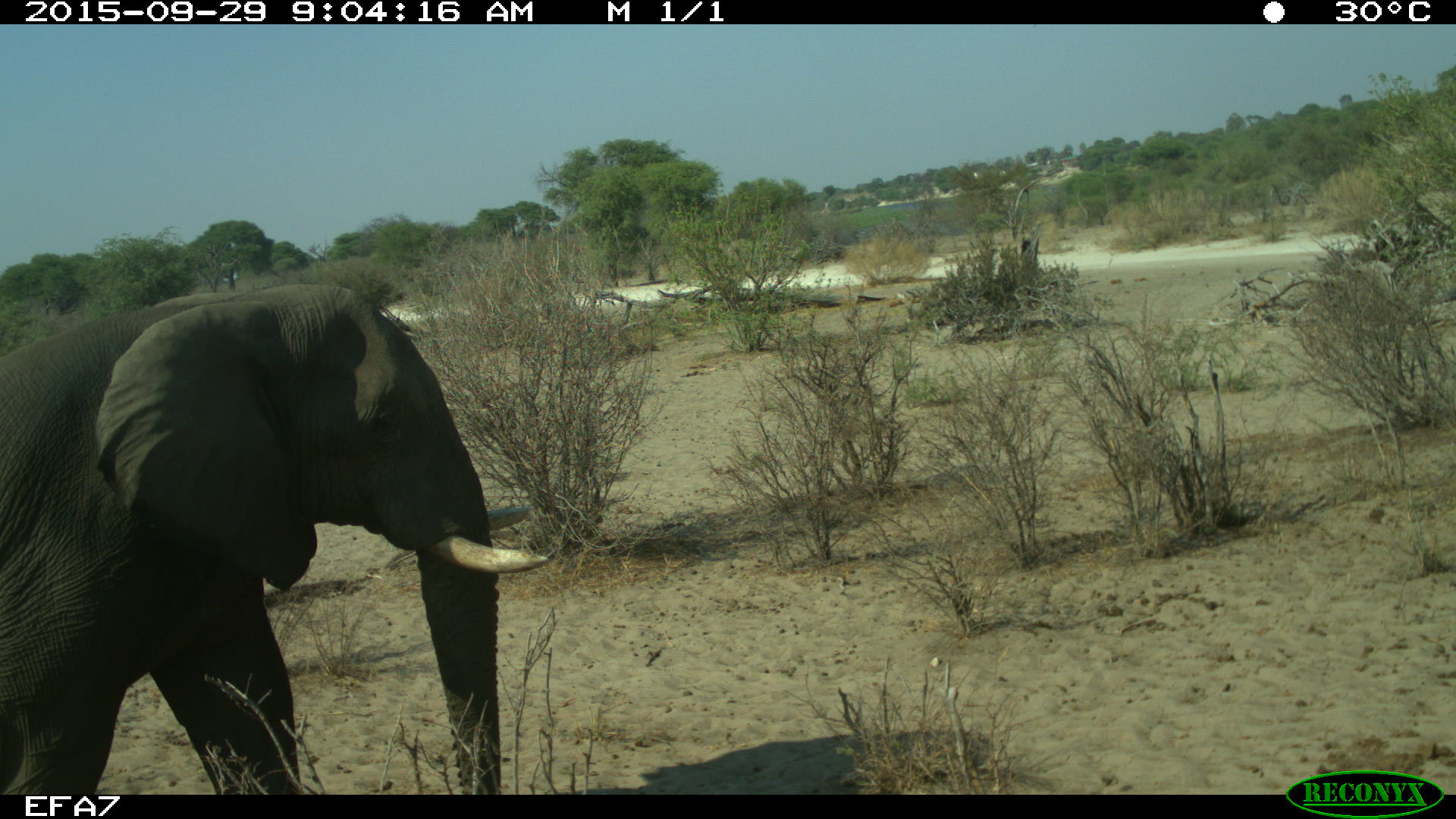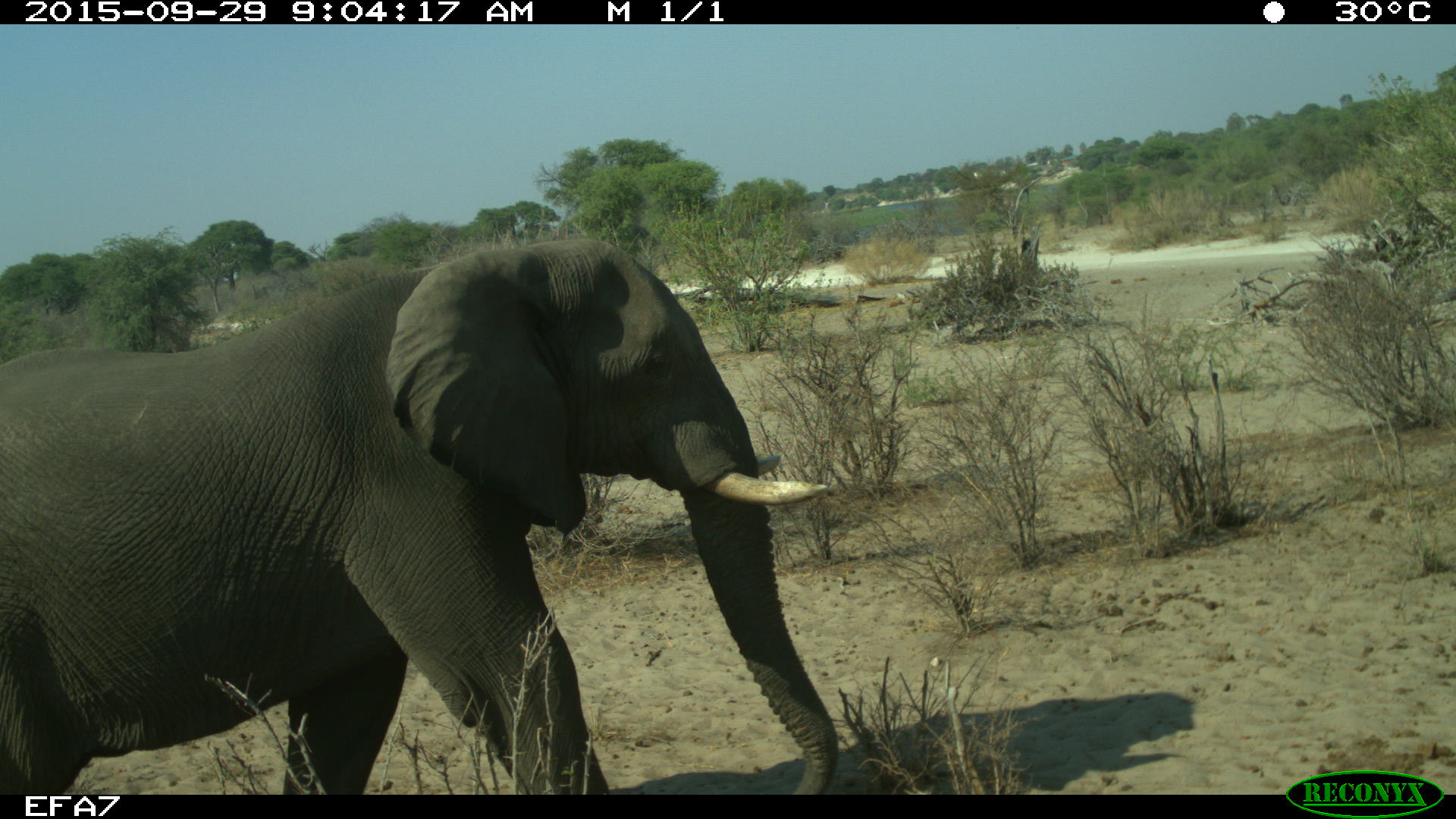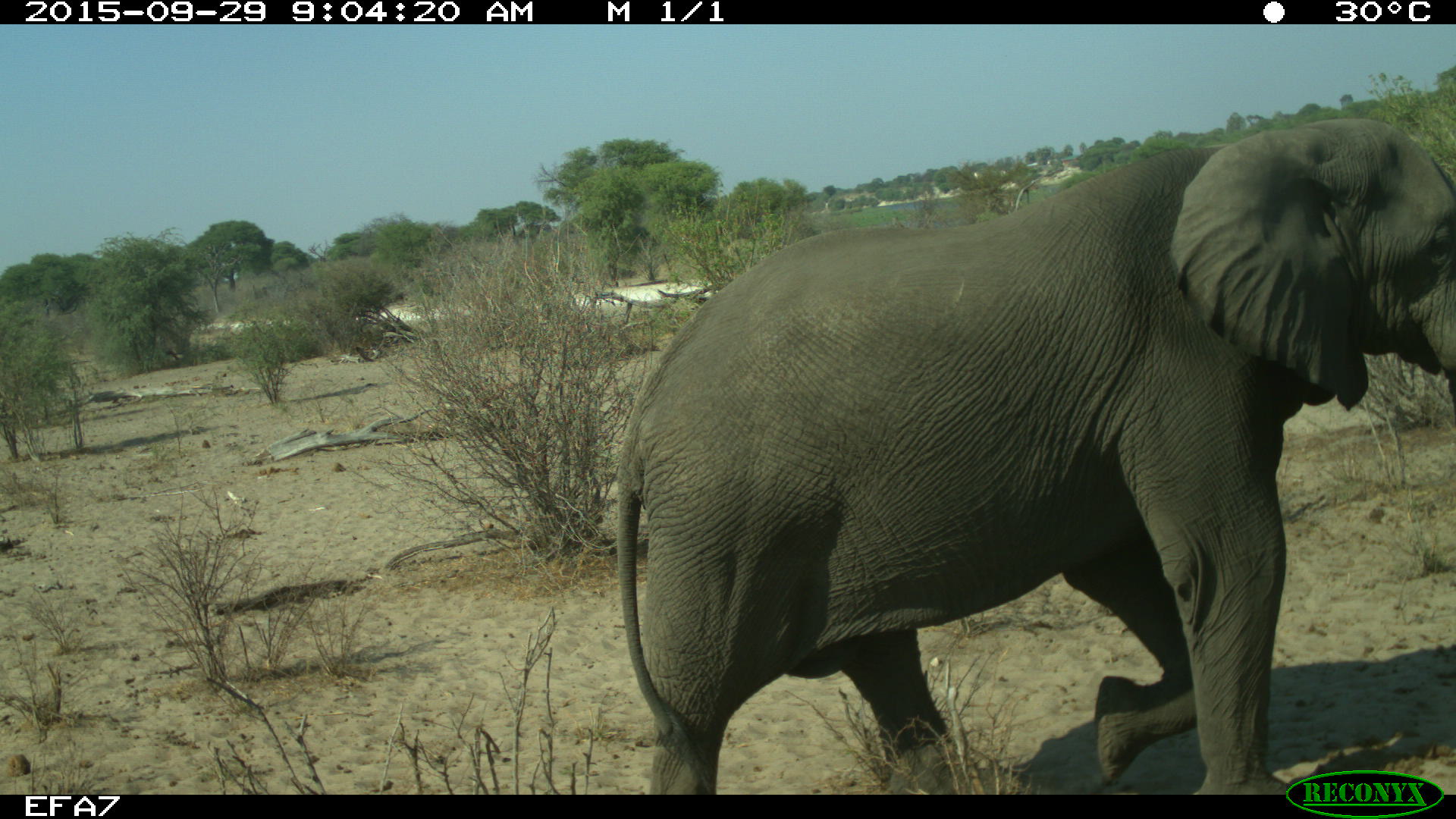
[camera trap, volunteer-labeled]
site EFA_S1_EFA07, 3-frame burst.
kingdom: Animalia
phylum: Chordata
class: Mammalia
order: Proboscidea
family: Elephantidae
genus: Loxodonta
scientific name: Loxodonta africana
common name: african bush elephant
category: elephant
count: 1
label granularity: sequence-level